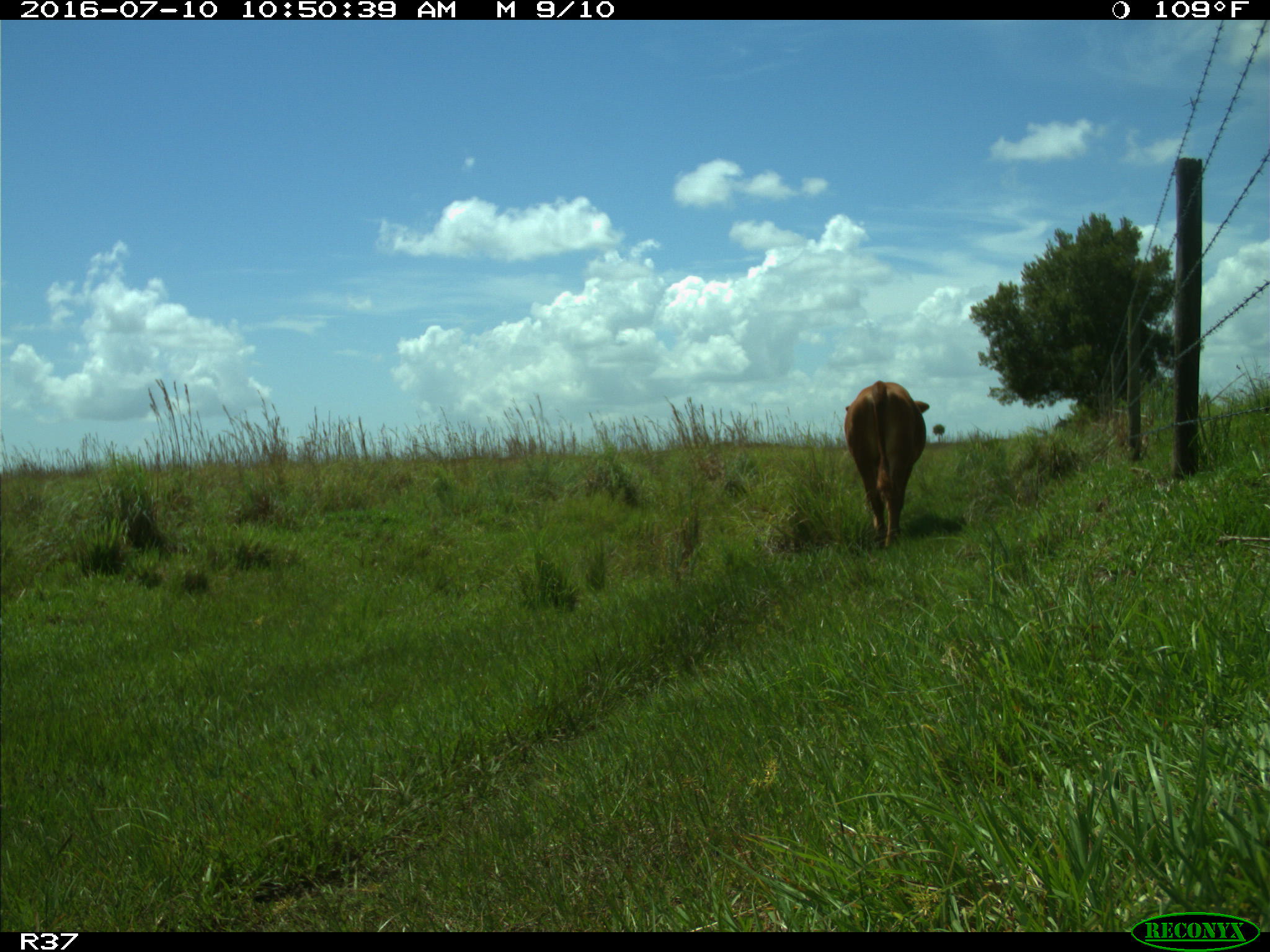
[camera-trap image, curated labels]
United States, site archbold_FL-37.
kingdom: Animalia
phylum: Chordata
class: Mammalia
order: Artiodactyla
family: Bovidae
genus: Bos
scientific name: Bos taurus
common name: domestic cow